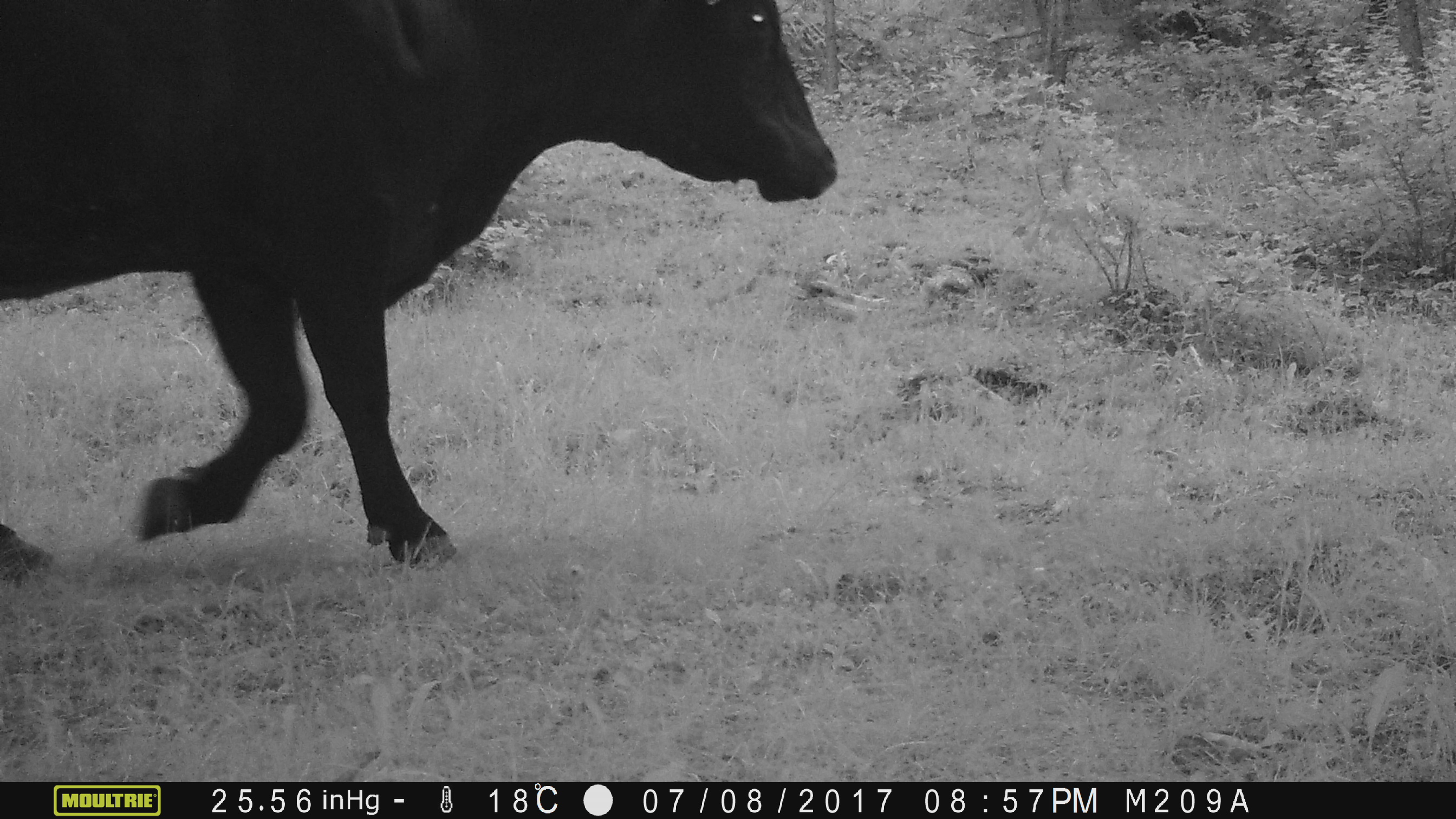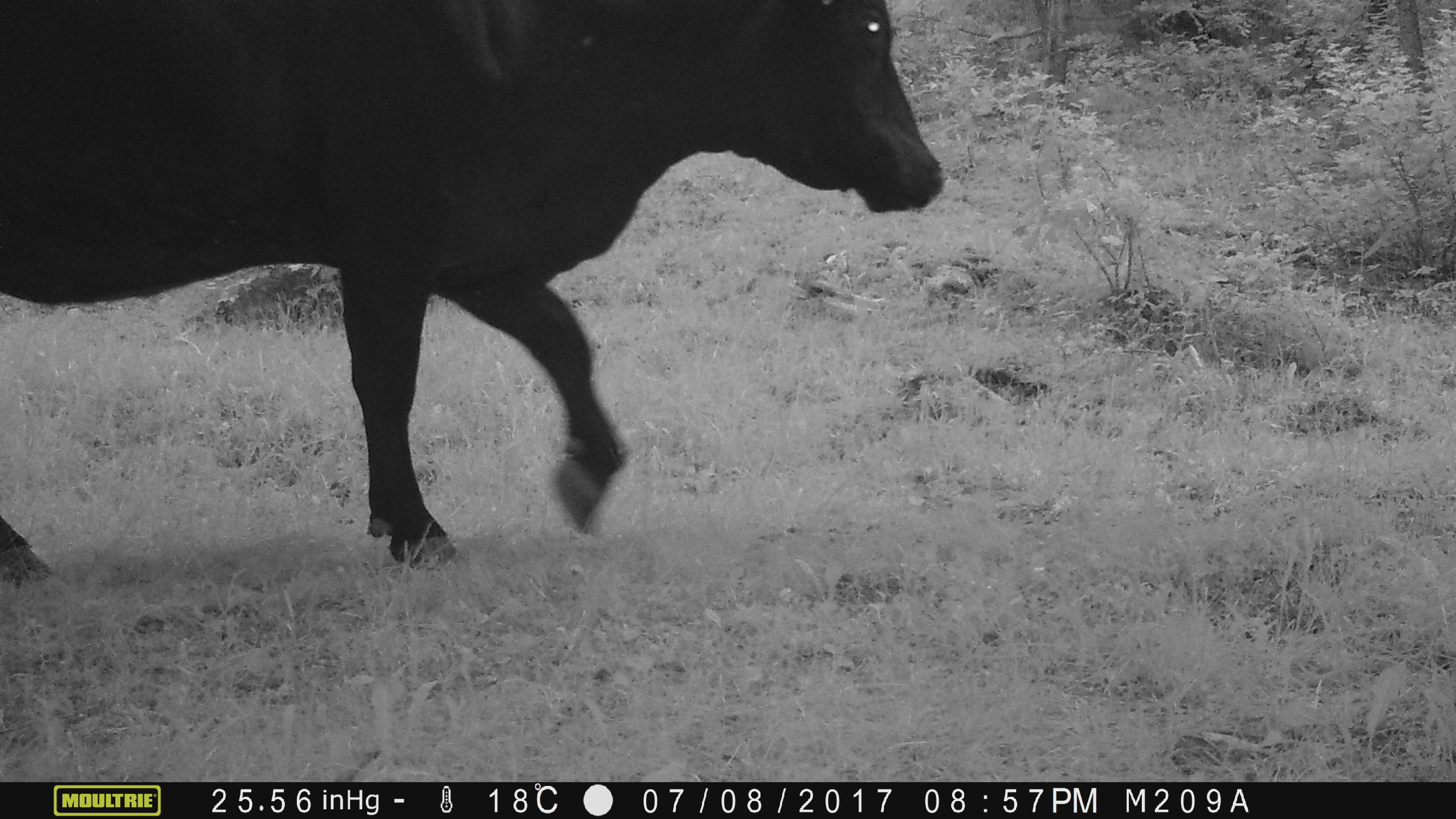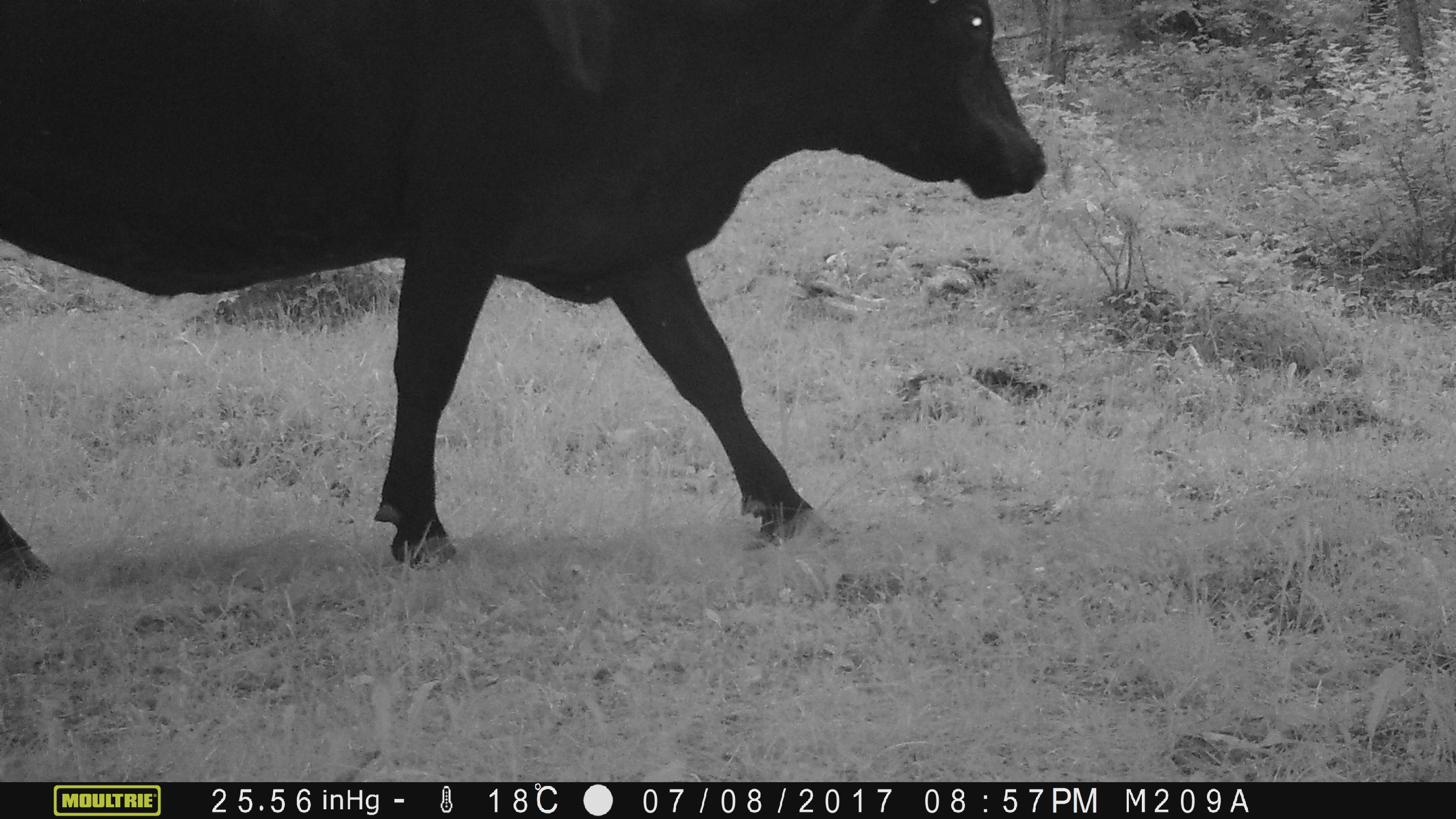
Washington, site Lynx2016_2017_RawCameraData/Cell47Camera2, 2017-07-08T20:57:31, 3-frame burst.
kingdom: Animalia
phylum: Chordata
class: Mammalia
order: Artiodactyla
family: Bovidae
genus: Bos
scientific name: Bos taurus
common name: domestic cattle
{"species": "domestic cattle (Bos taurus)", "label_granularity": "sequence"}